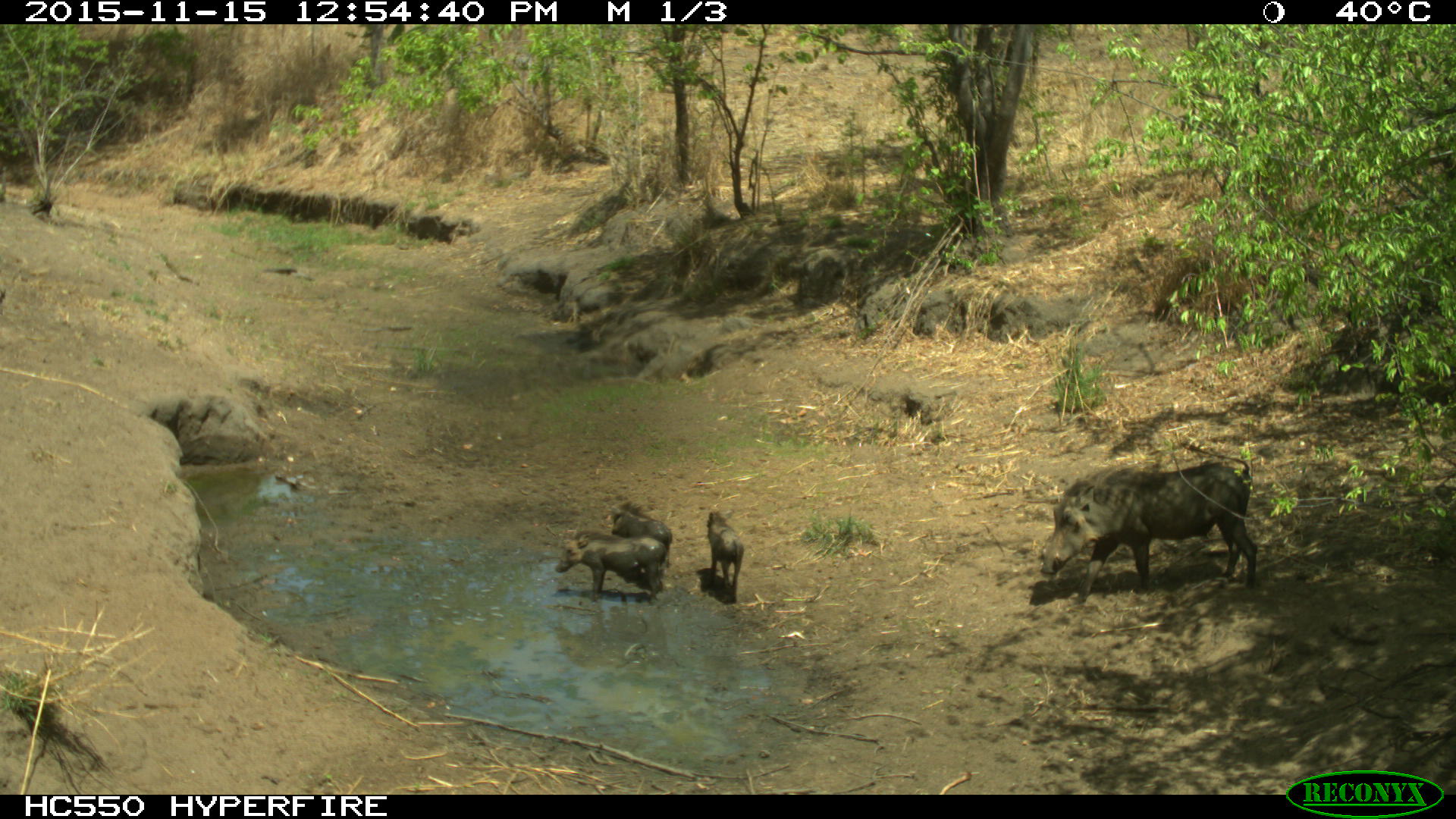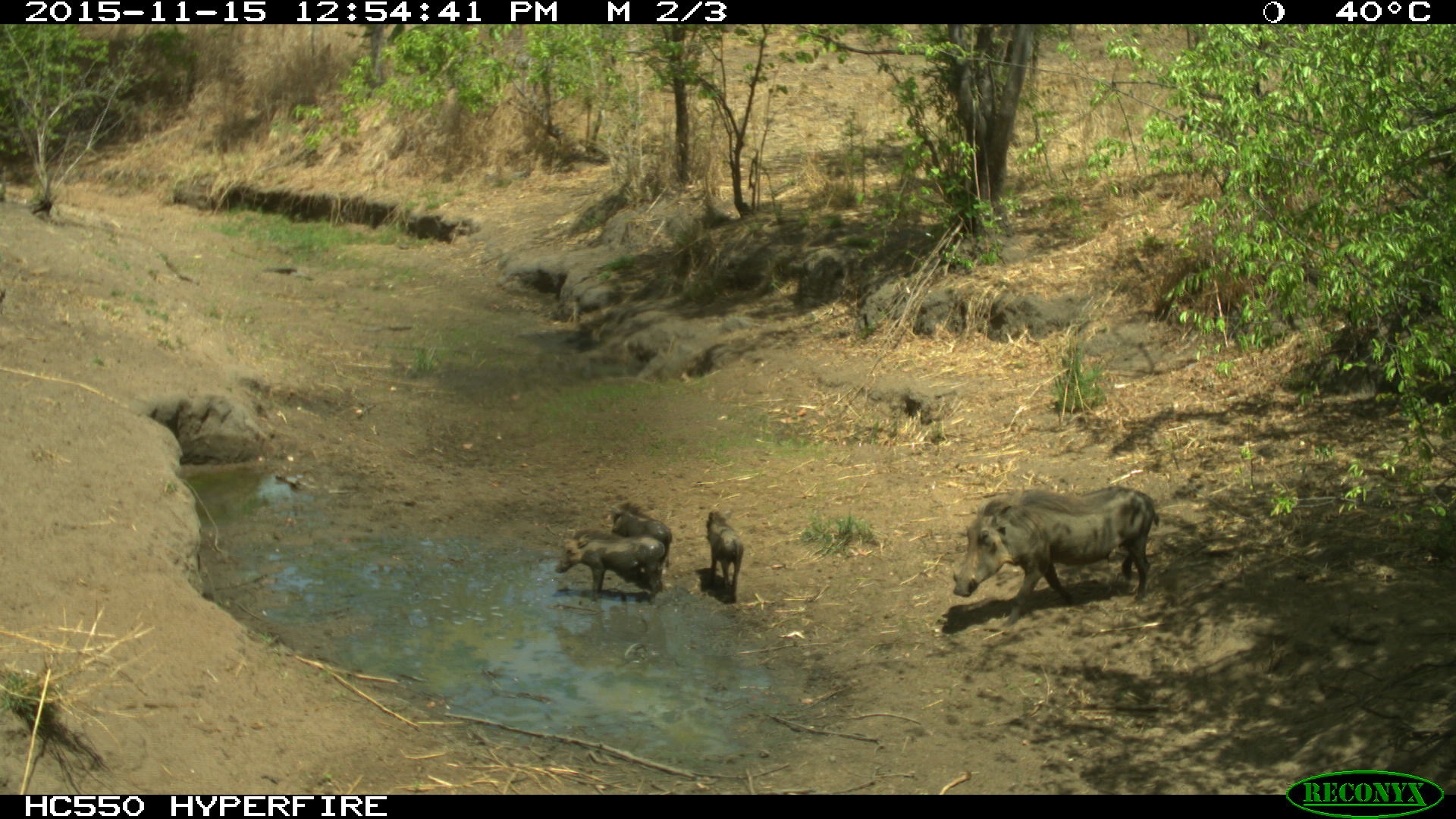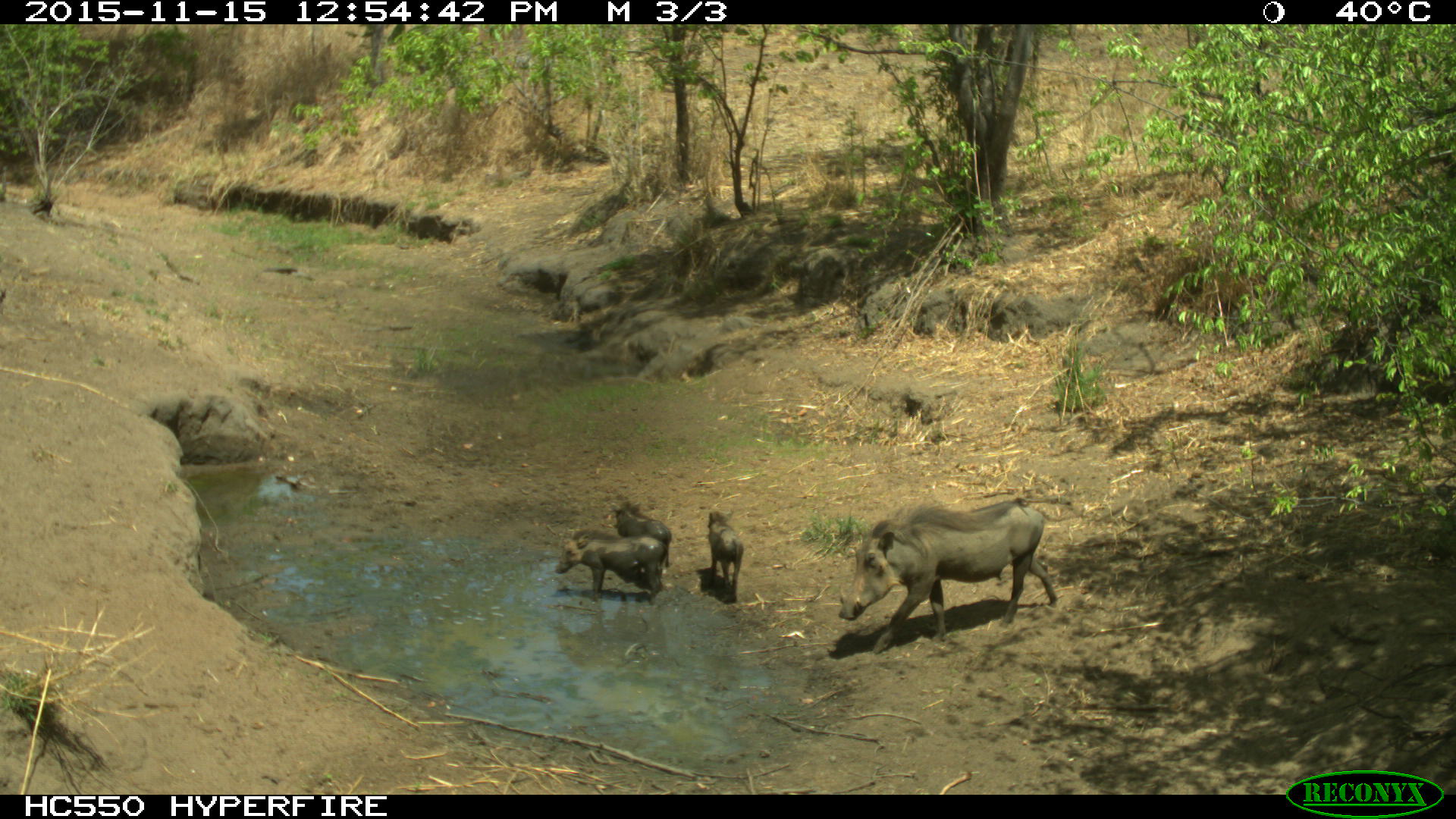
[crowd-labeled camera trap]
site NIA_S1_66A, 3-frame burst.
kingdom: Animalia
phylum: Chordata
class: Mammalia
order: Artiodactyla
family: Suidae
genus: Phacochoerus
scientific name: Phacochoerus africanus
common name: warthog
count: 4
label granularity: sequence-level